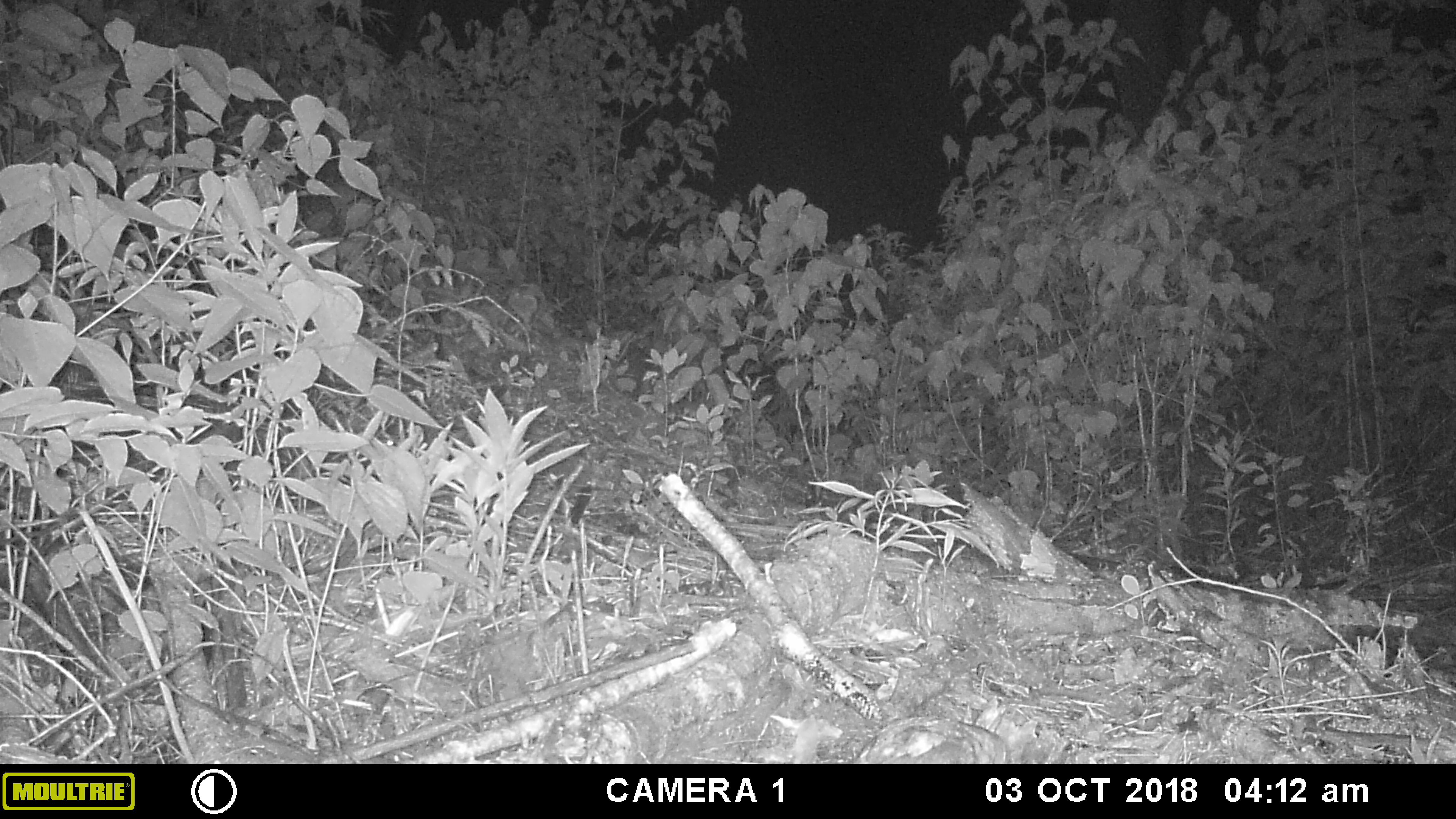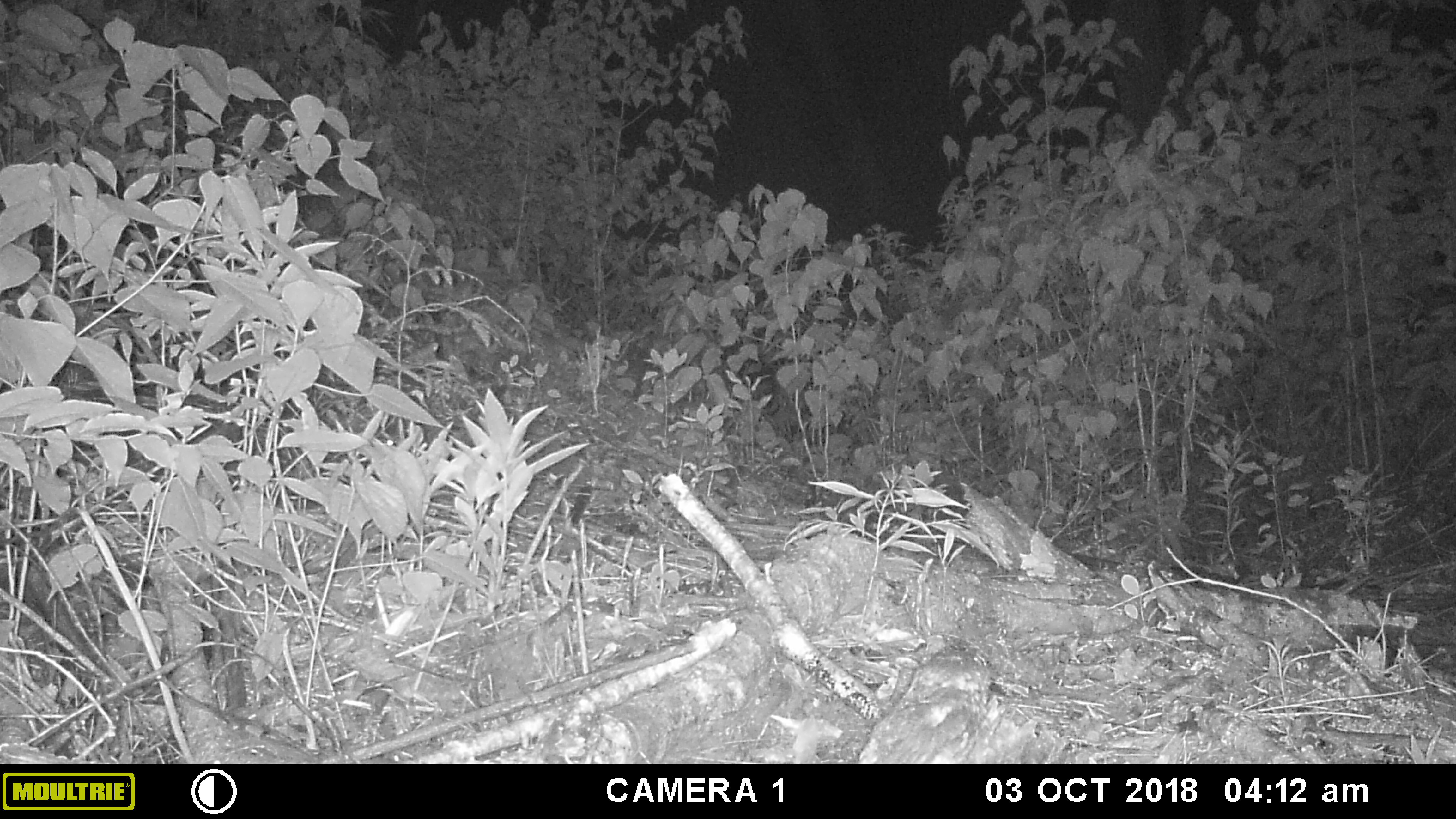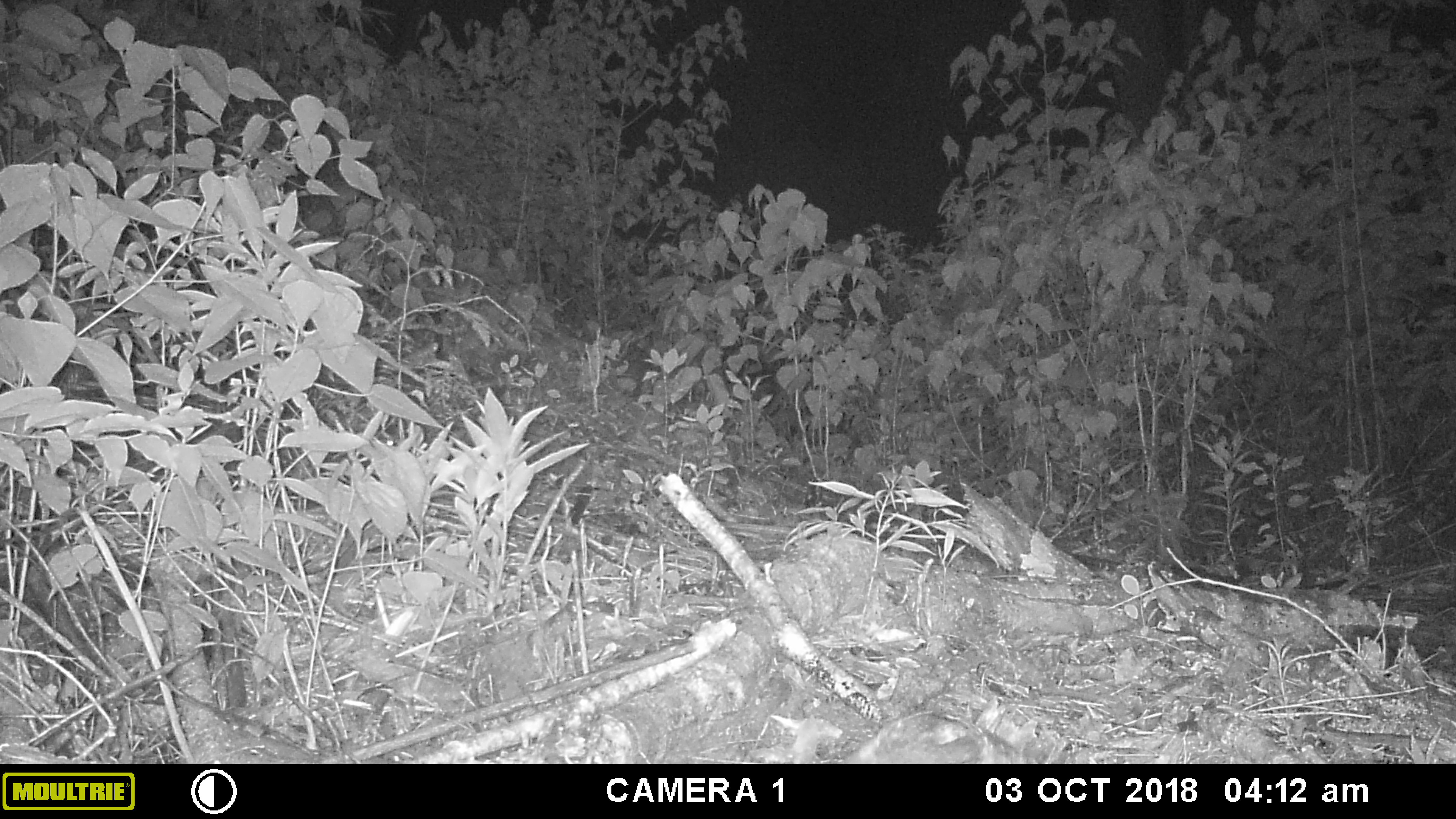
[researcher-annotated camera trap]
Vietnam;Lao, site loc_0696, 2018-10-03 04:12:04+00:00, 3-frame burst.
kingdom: Animalia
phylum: Chordata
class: Aves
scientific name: Aves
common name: bird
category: unidentified bird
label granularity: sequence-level